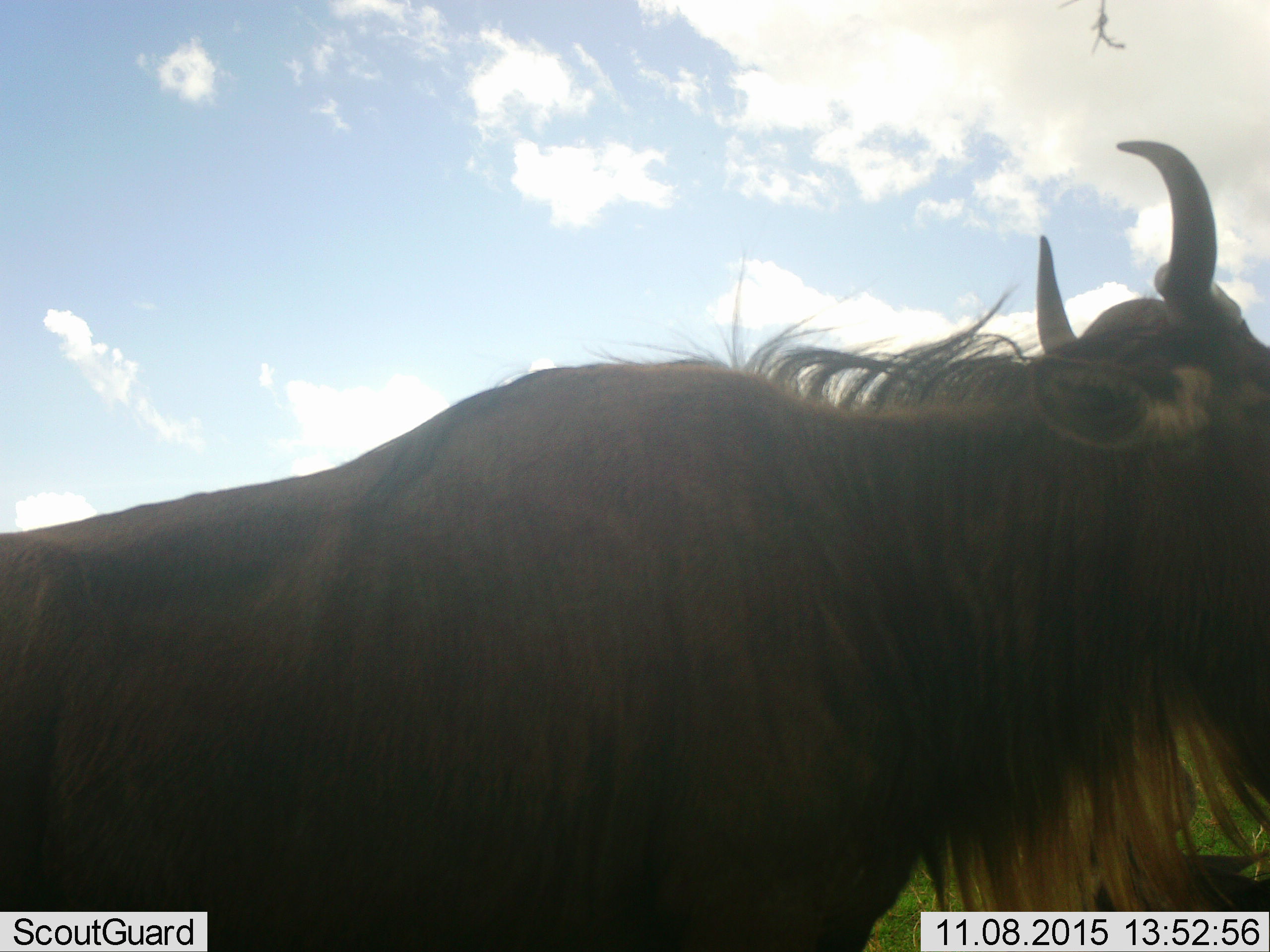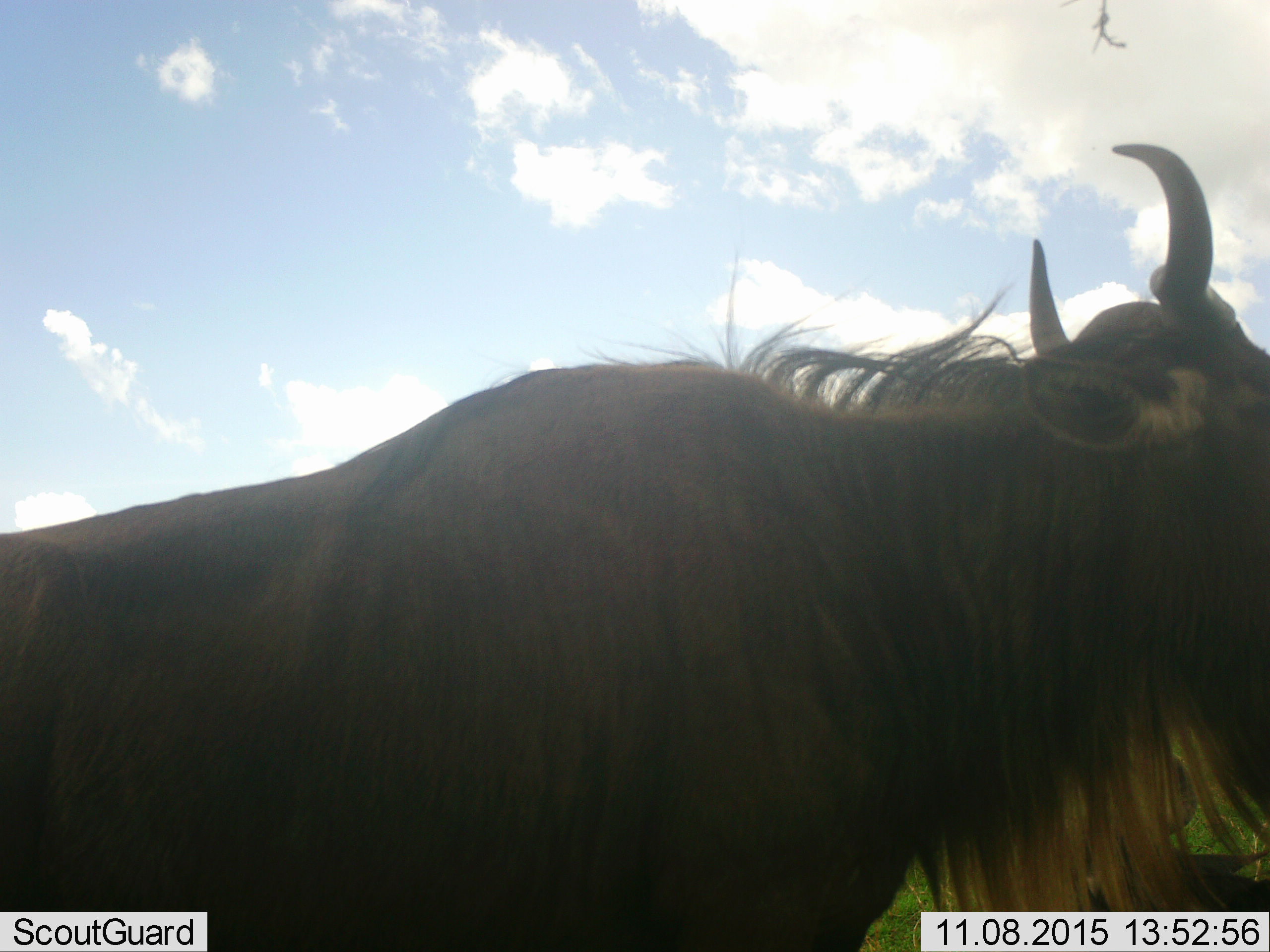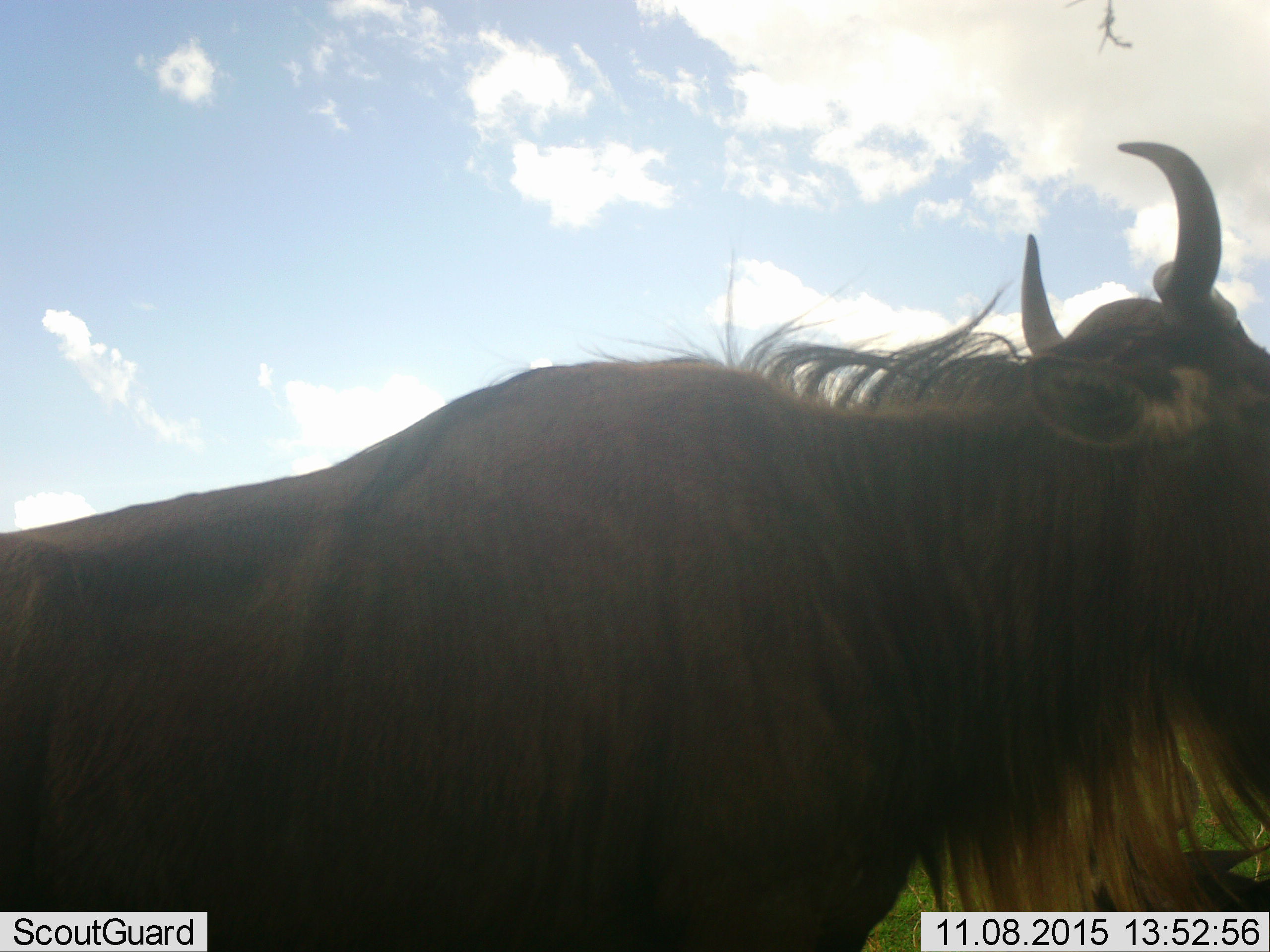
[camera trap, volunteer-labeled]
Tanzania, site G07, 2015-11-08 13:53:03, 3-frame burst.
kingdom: Animalia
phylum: Chordata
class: Mammalia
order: Artiodactyla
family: Bovidae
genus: Connochaetes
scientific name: Connochaetes taurinus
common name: blue wildebeest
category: wildebeest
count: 1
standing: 90%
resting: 20%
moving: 10%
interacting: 0%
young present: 0%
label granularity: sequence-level